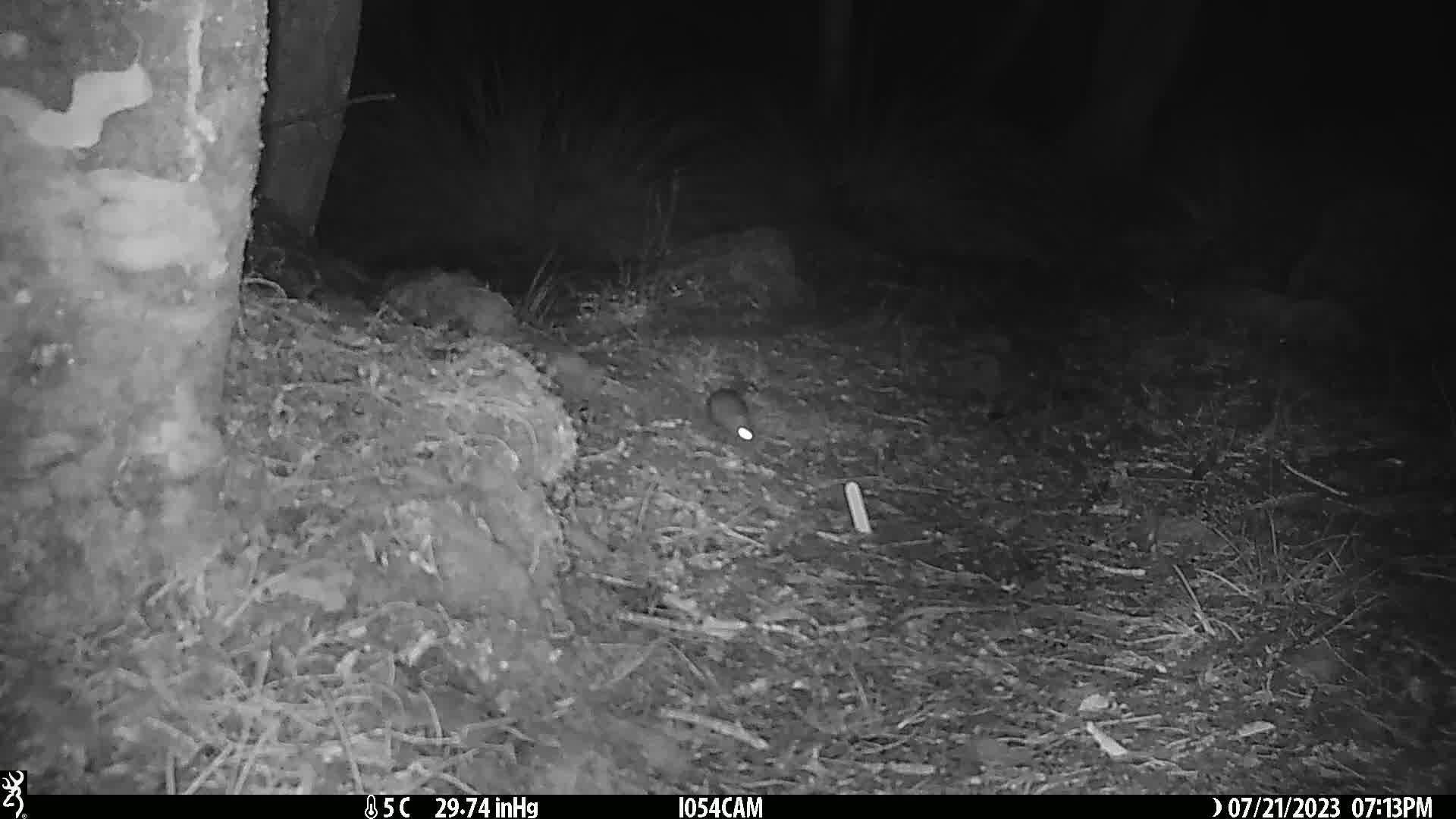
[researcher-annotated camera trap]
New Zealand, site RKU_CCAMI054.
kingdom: Animalia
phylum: Chordata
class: Mammalia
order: Rodentia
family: Muridae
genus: Rattus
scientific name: Rattus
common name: rat